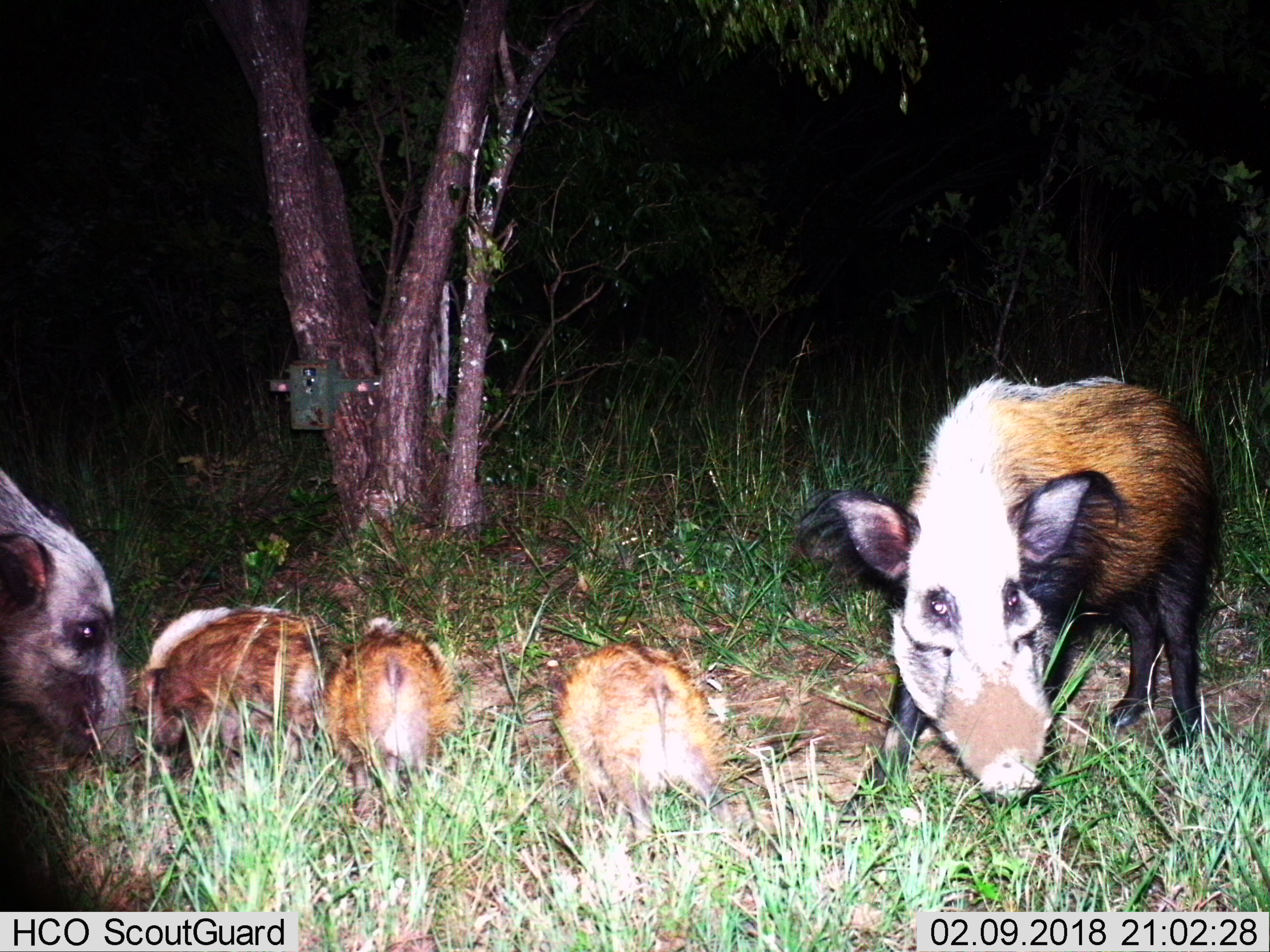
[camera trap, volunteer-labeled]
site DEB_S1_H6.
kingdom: Animalia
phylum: Chordata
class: Mammalia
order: Artiodactyla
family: Suidae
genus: Potamochoerus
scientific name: Potamochoerus larvatus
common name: bushpig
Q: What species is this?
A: Bushpig (Potamochoerus larvatus).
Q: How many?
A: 5.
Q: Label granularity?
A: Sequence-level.